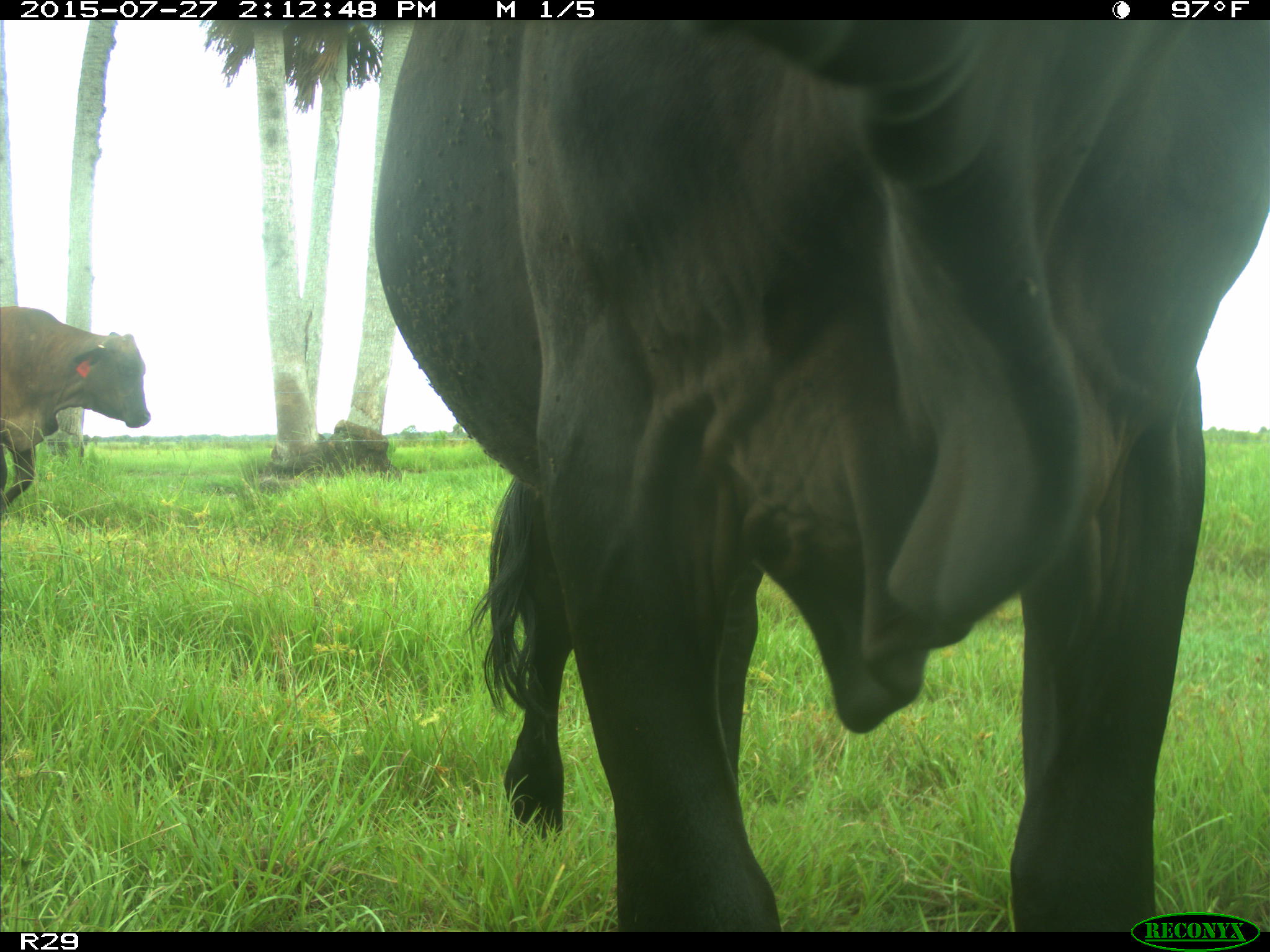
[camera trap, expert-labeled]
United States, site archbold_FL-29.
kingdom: Animalia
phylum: Chordata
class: Mammalia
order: Artiodactyla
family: Bovidae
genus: Bos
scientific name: Bos taurus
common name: domestic cow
Bos taurus (domestic cow).